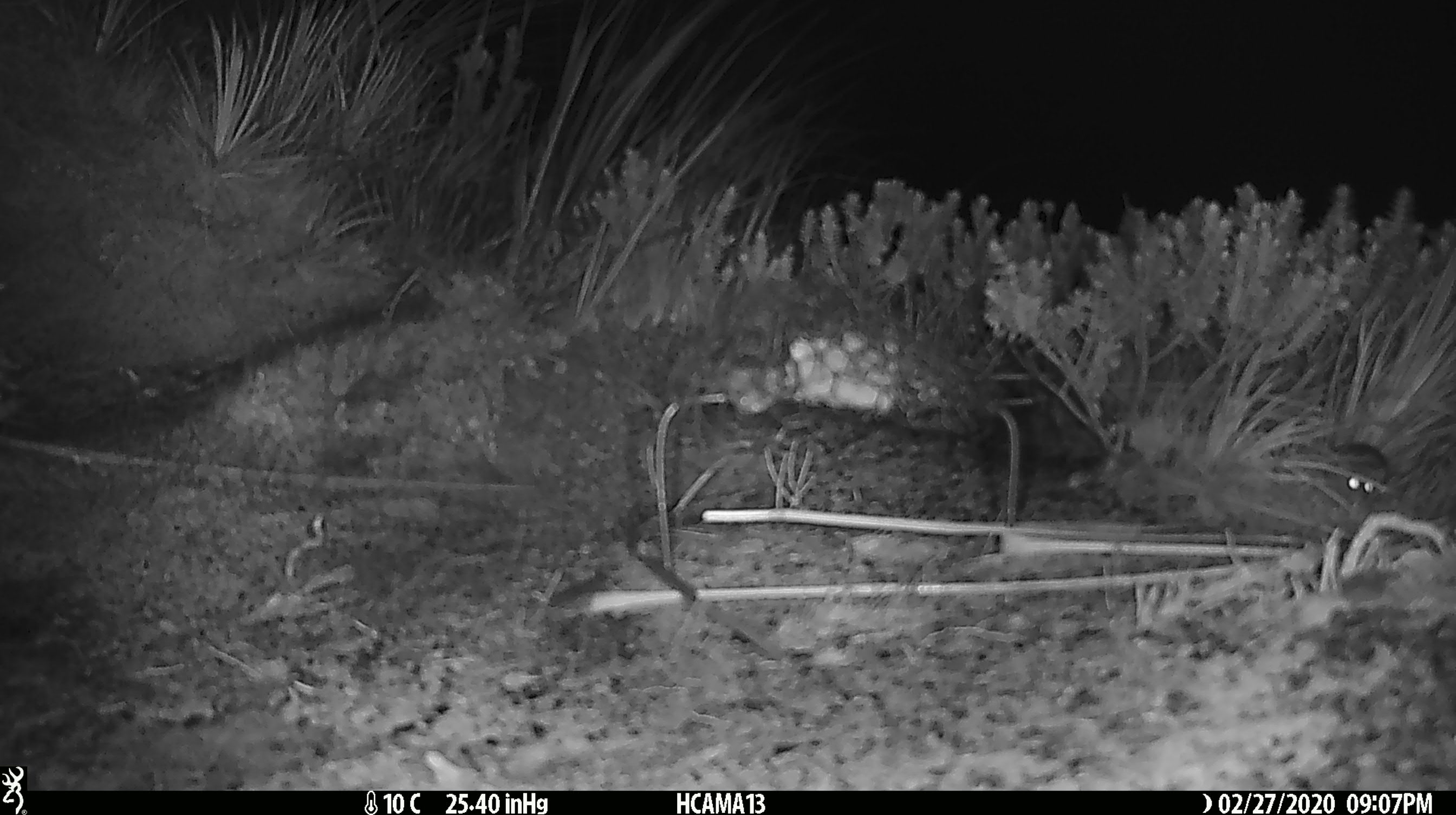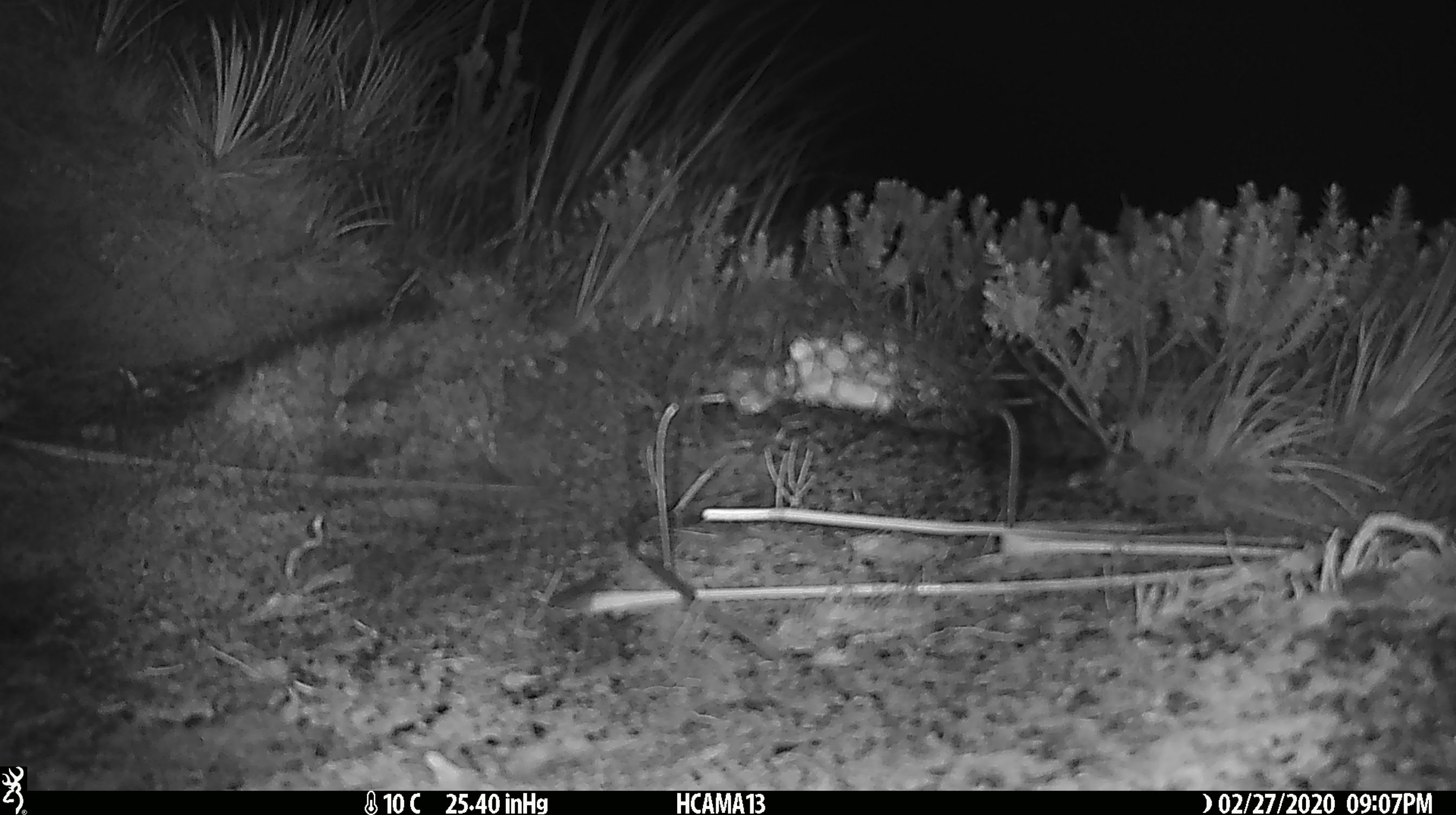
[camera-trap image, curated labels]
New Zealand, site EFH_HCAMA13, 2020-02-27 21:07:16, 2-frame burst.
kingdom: Animalia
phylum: Chordata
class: Mammalia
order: Rodentia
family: Muridae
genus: Mus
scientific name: Mus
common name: mouse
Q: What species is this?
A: Mouse (Mus).